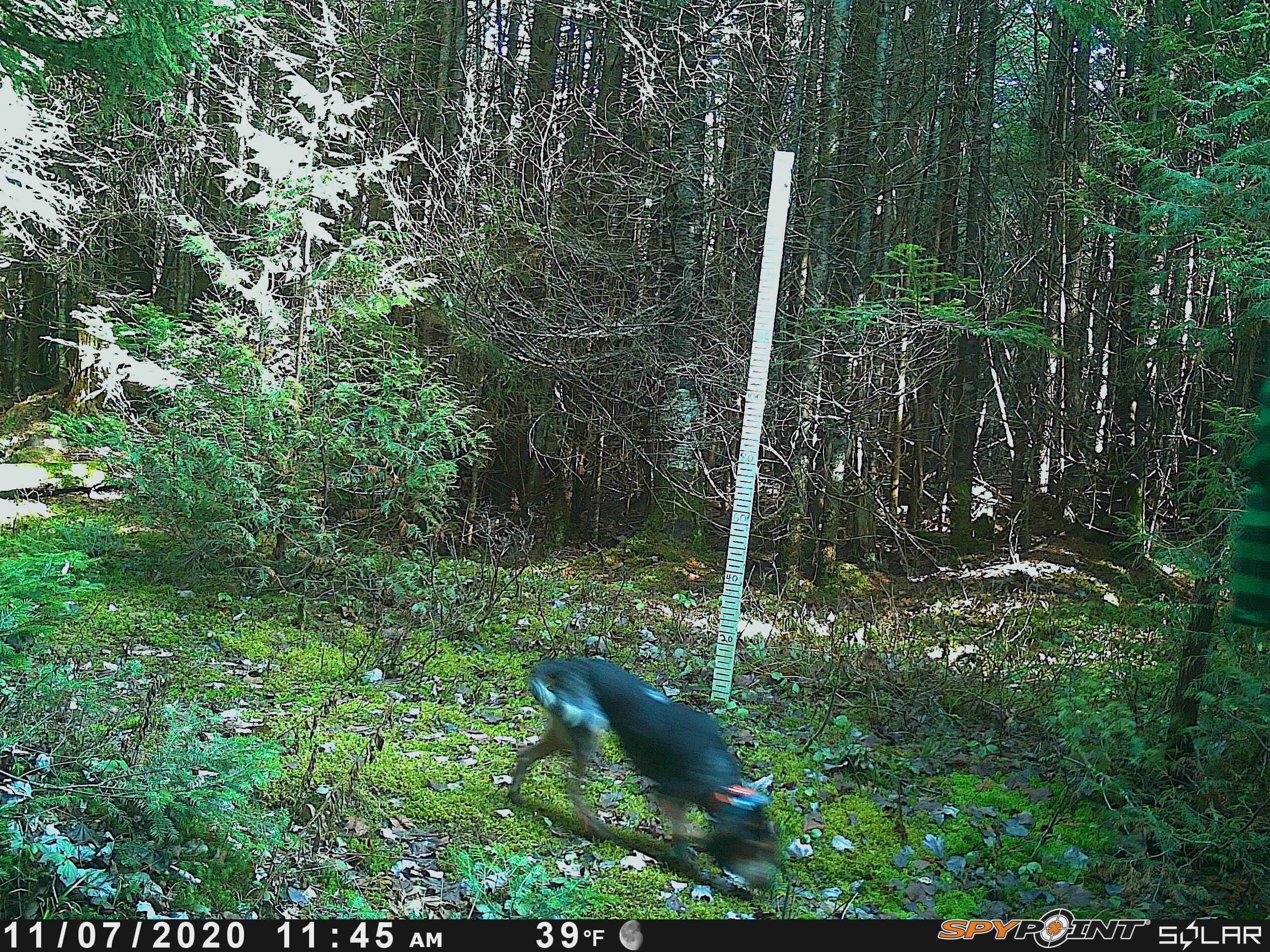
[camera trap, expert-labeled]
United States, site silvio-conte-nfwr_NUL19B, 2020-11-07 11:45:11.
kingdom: Animalia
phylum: Chordata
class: Mammalia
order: Carnivora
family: Canidae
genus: Canis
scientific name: Canis familiaris familiaris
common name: domestic dog